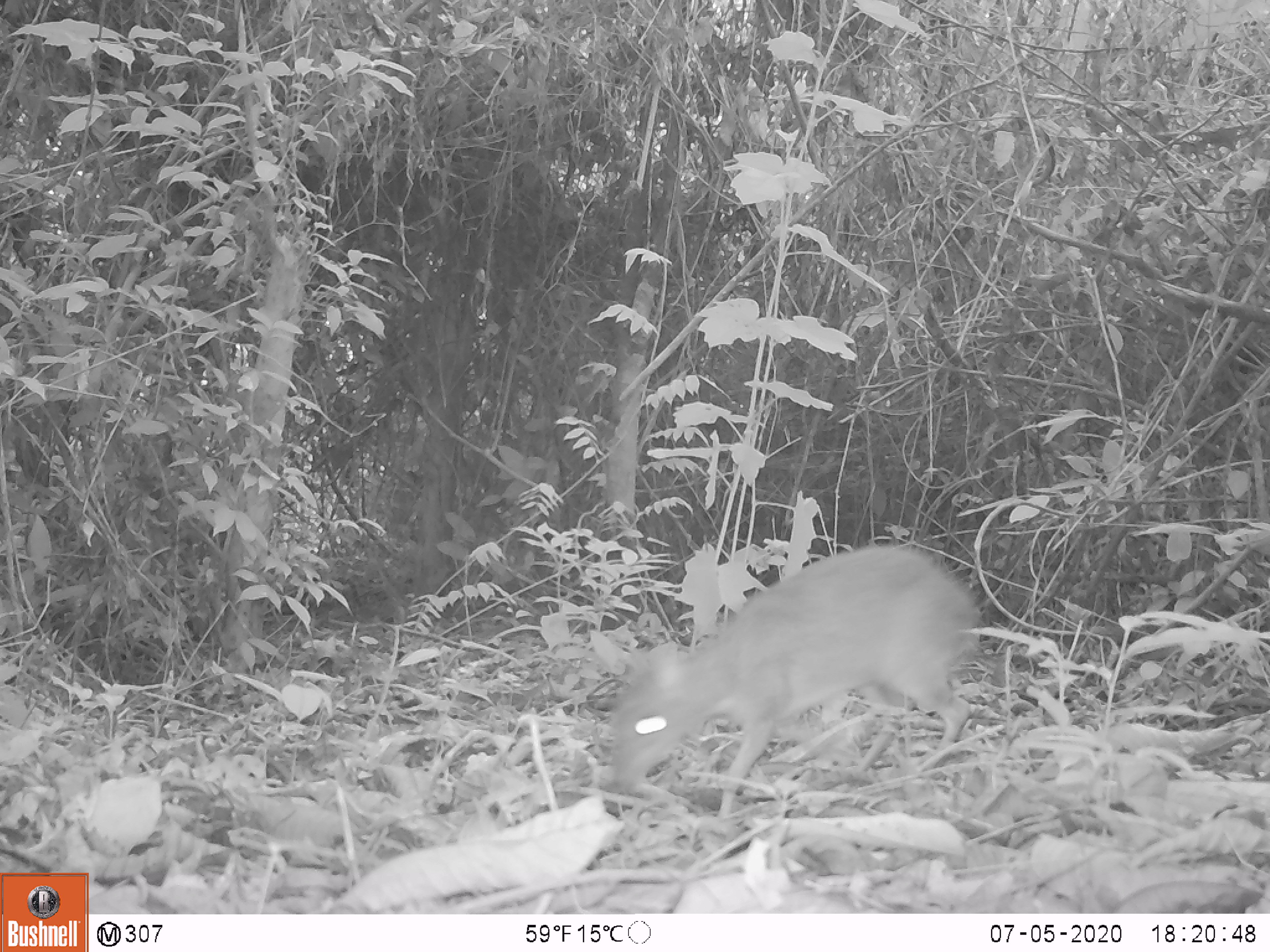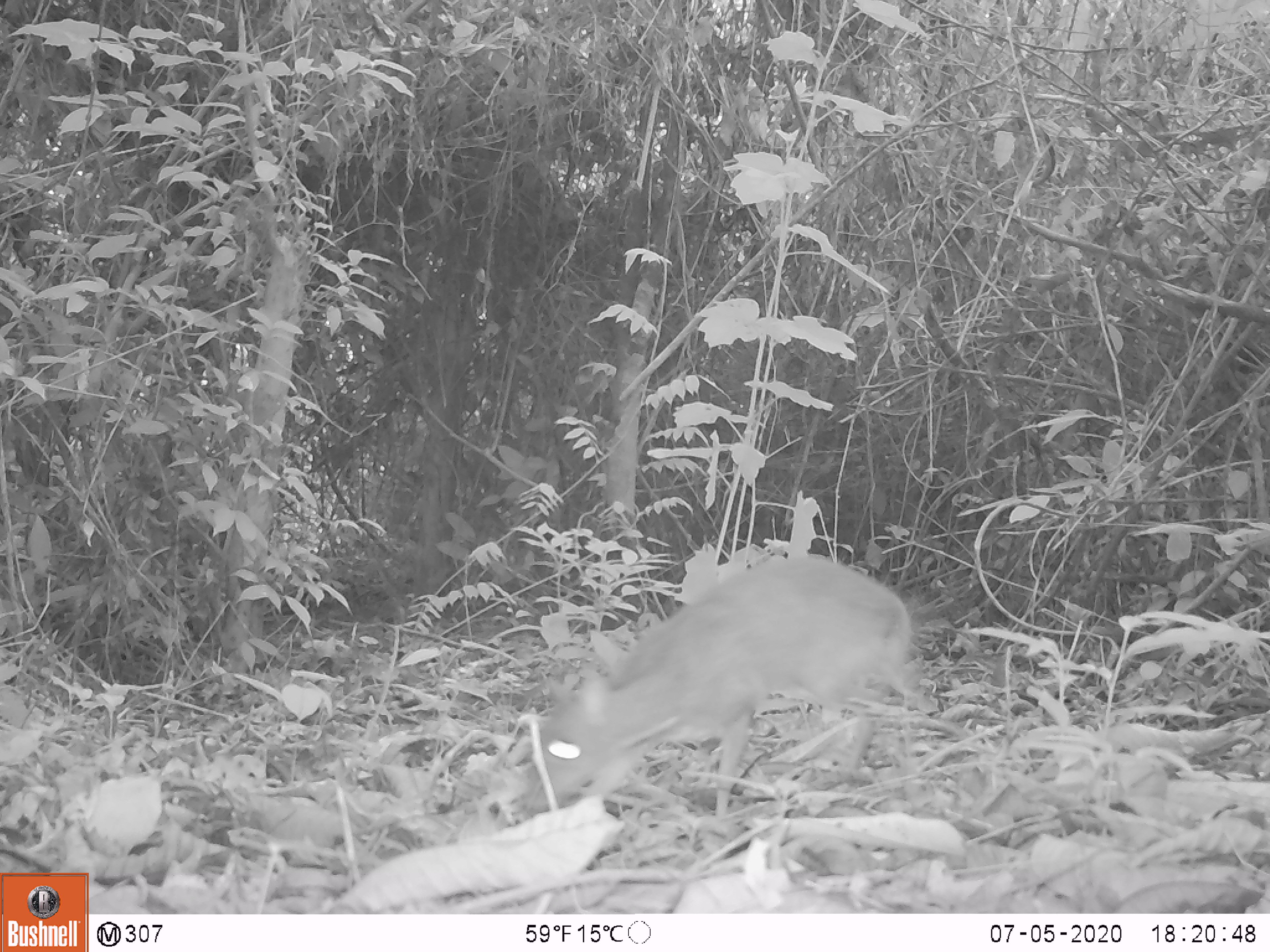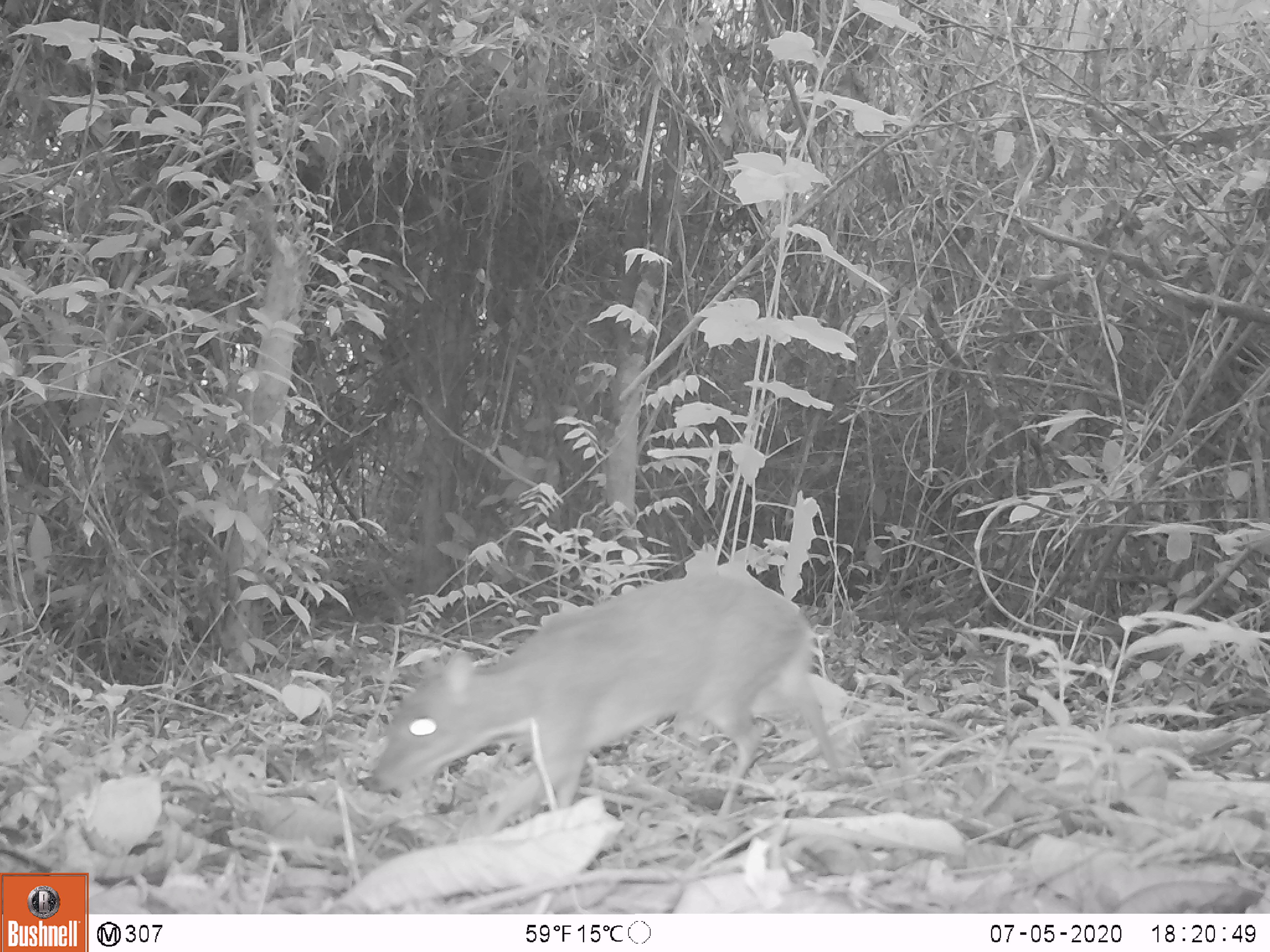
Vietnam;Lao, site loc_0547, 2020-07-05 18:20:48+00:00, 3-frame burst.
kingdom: Animalia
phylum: Chordata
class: Mammalia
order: Artiodactyla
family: Tragulidae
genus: Moschiola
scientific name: Moschiola meminna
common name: chevrotain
Chevrotain (Moschiola meminna). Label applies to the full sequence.